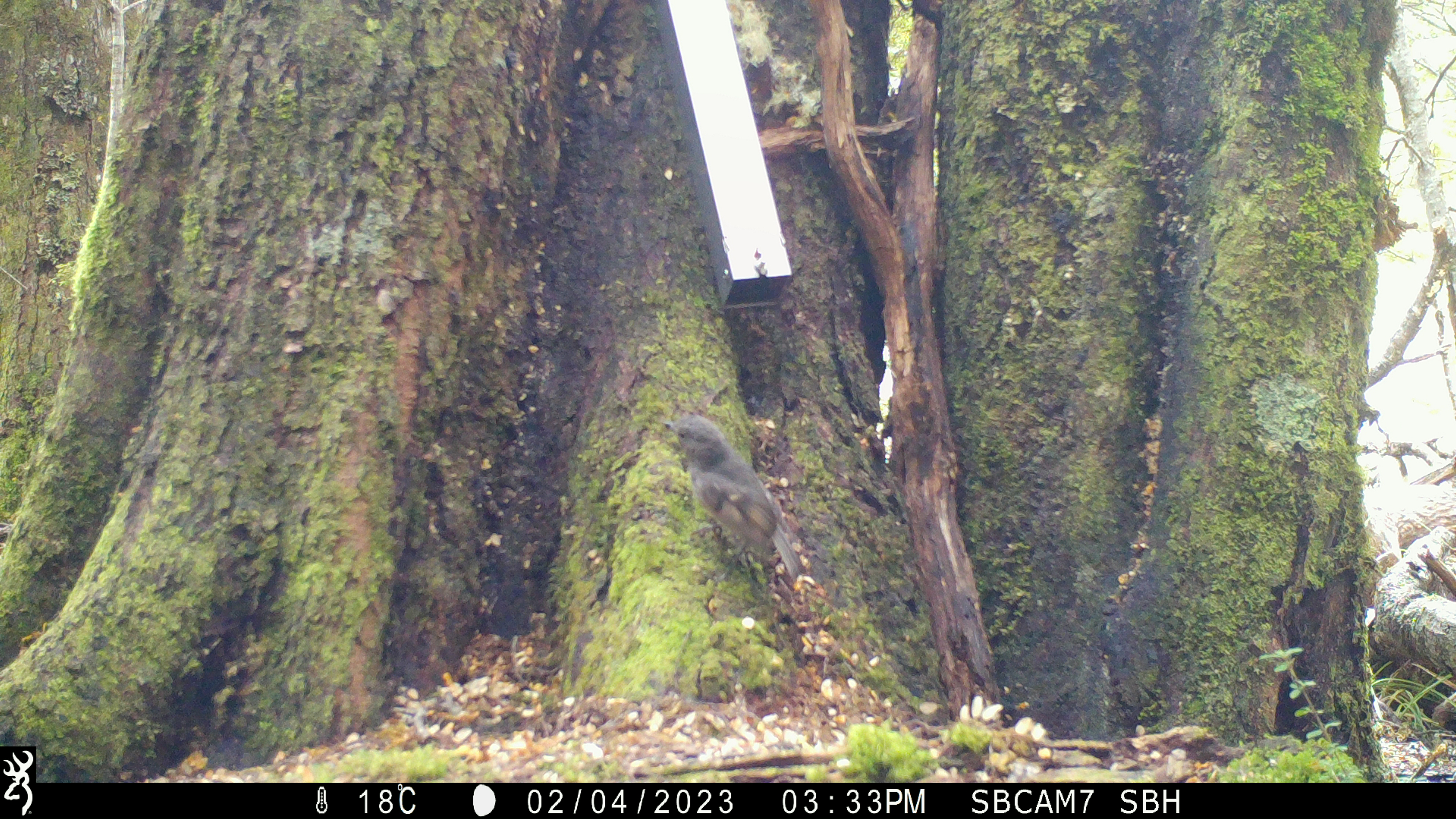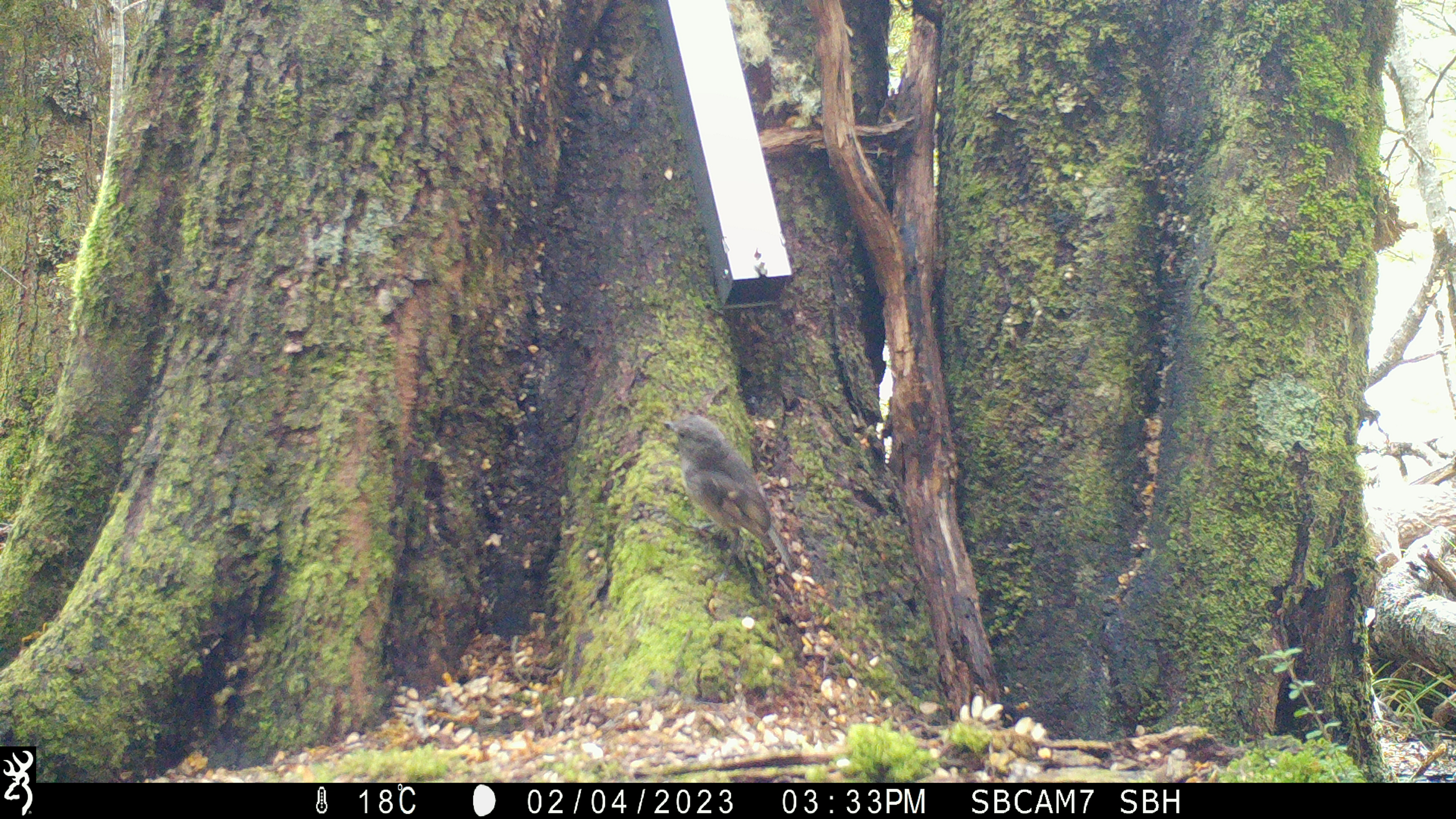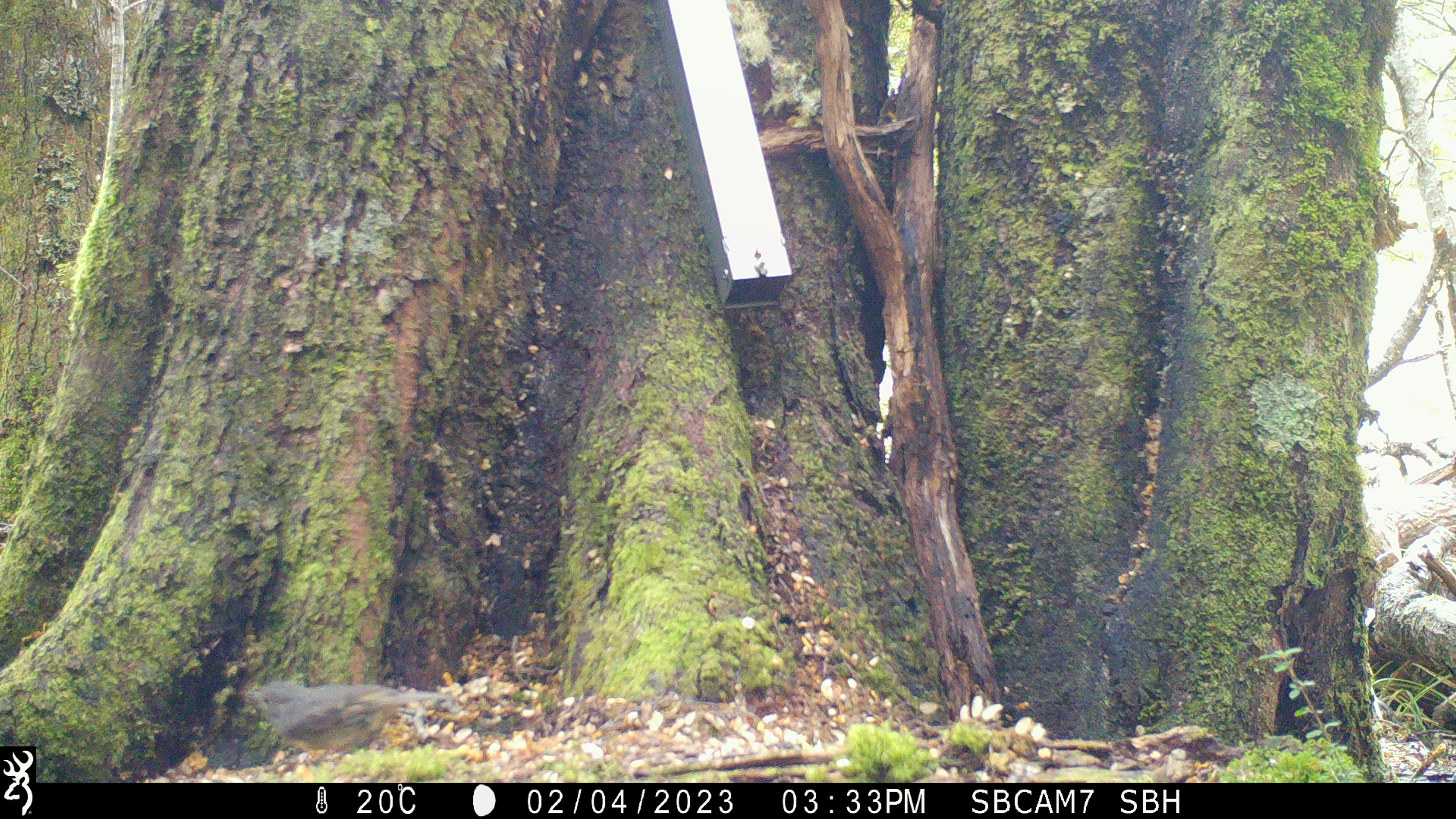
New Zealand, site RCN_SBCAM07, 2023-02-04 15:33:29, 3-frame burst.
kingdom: Animalia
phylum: Chordata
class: Aves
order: Passeriformes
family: Petroicidae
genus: Petroica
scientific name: Petroica australis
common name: new zealand robin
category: robin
Robin (new zealand robin) (Petroica australis).